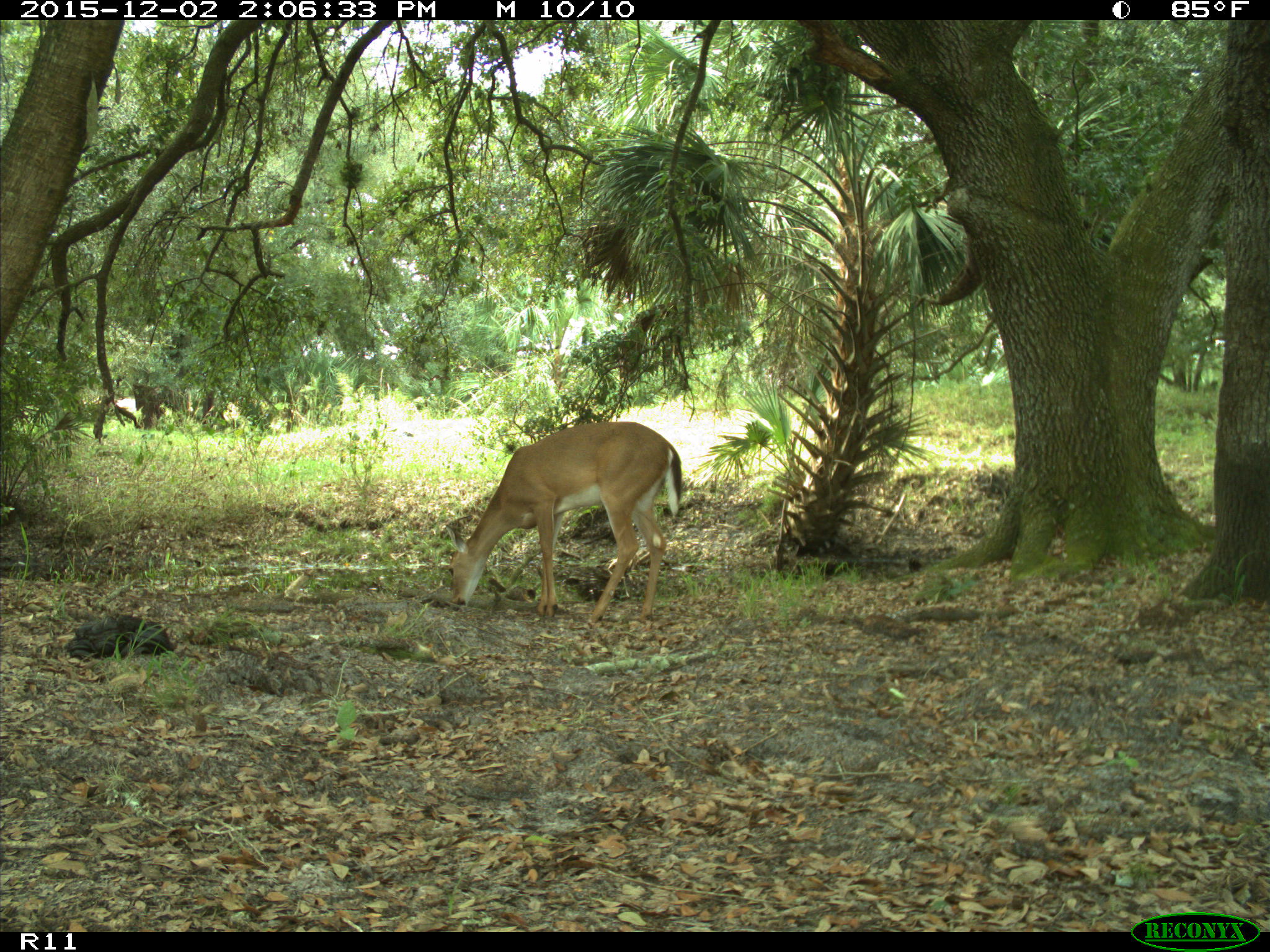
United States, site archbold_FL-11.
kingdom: Animalia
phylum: Chordata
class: Mammalia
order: Artiodactyla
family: Cervidae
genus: Odocoileus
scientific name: Odocoileus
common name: deer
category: unidentified deer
Unidentified deer (deer) (Odocoileus).